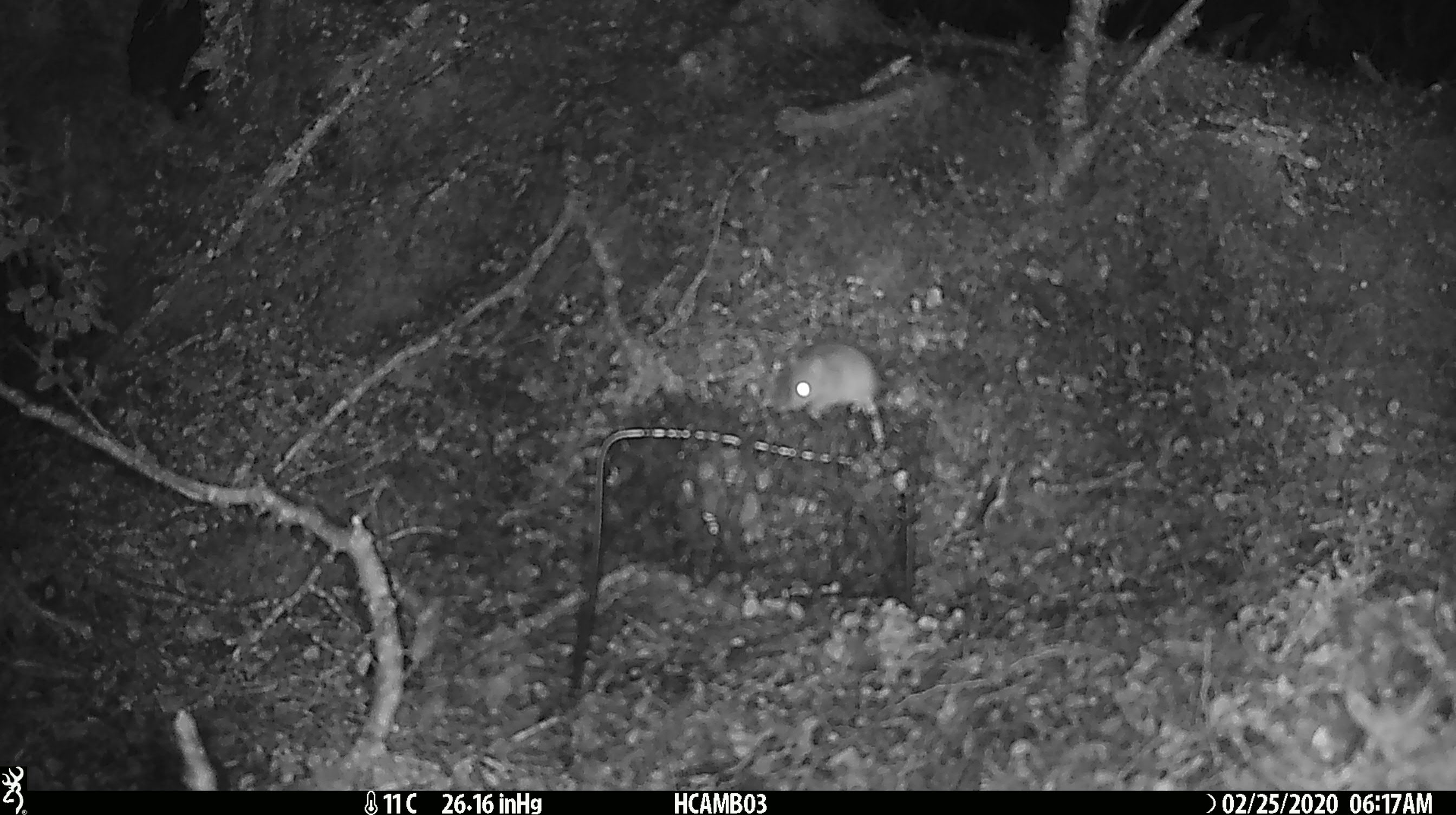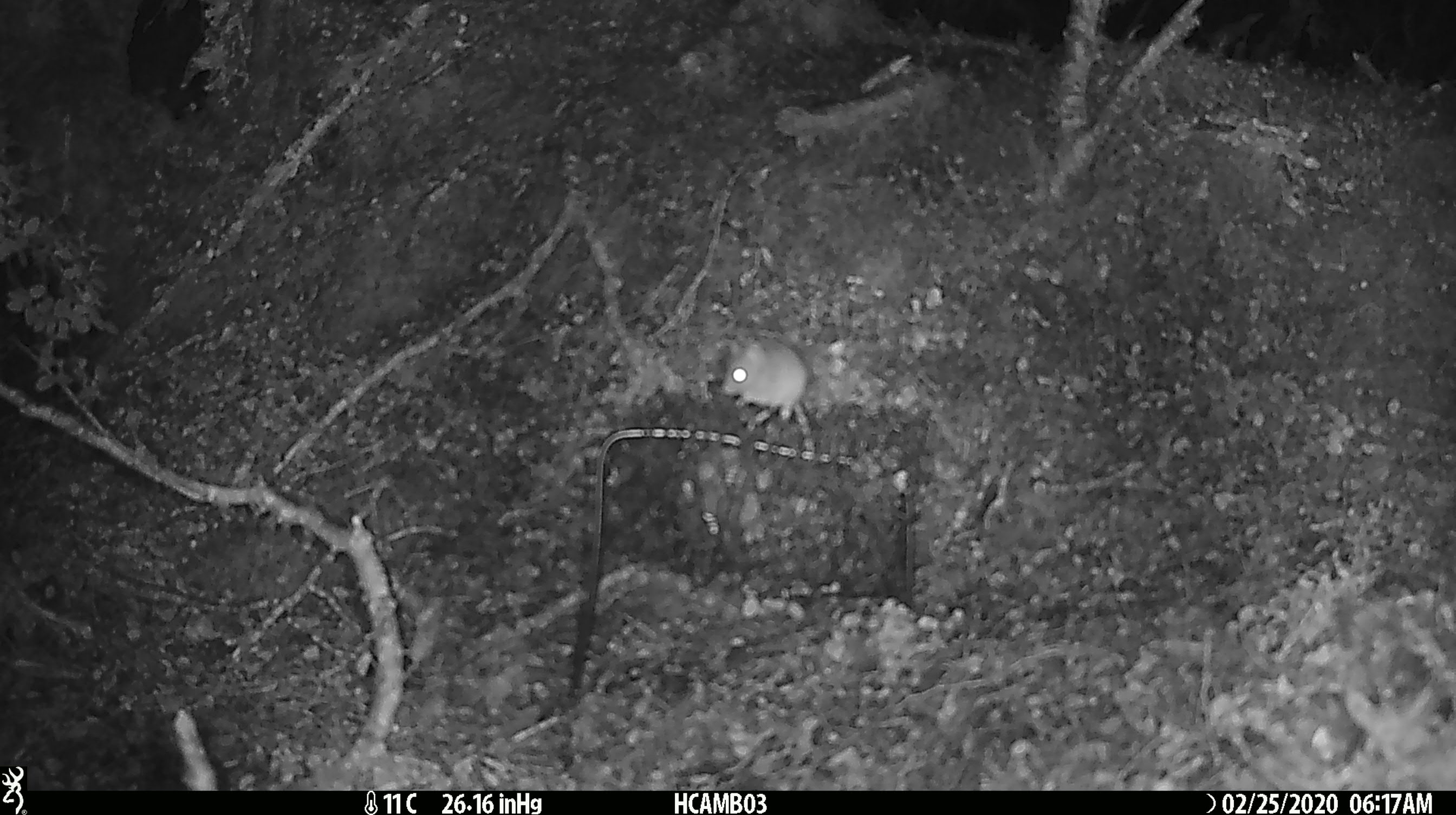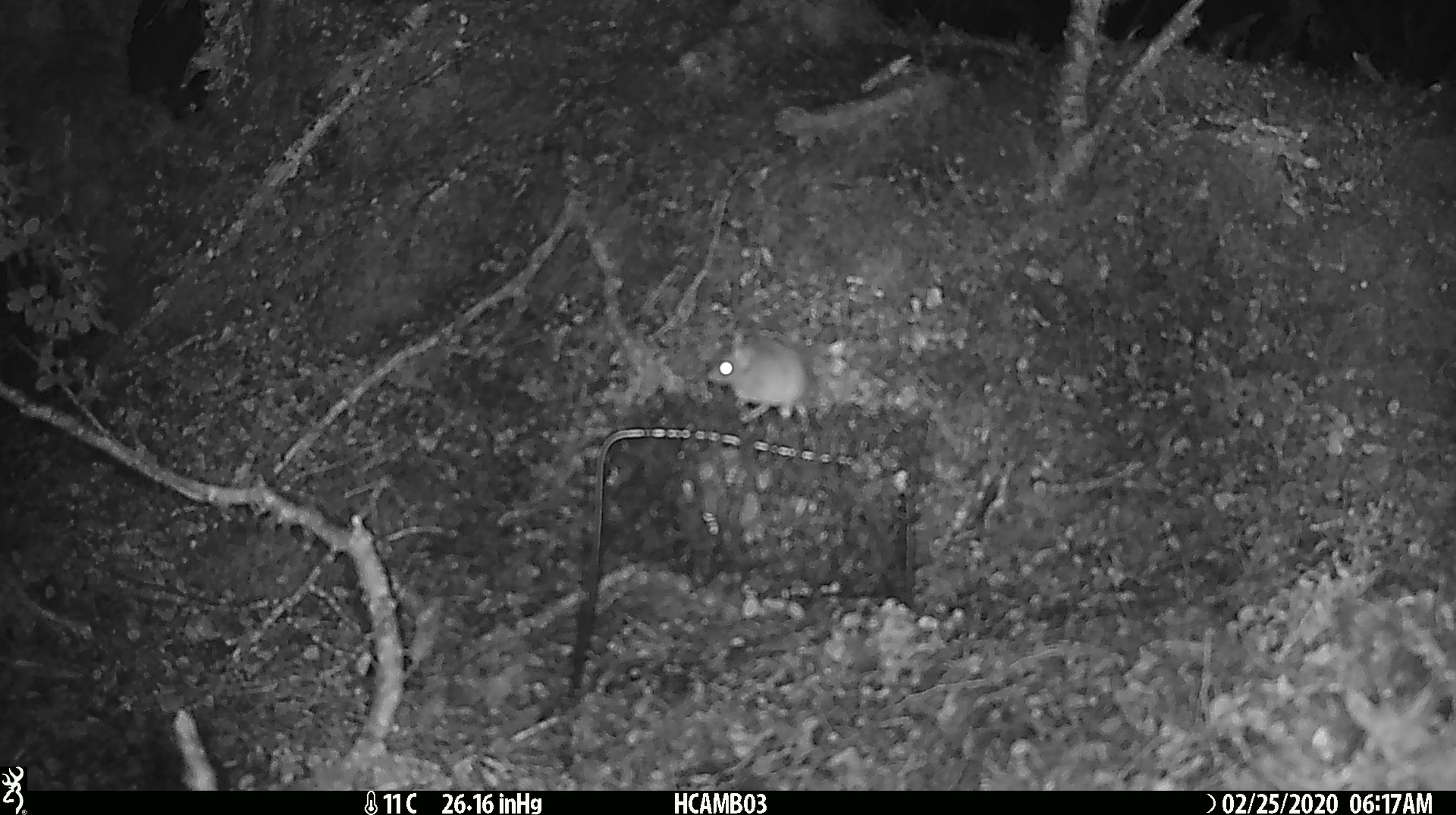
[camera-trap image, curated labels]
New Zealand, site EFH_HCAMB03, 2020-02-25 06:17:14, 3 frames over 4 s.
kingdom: Animalia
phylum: Chordata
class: Mammalia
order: Rodentia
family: Muridae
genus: Mus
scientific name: Mus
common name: mouse